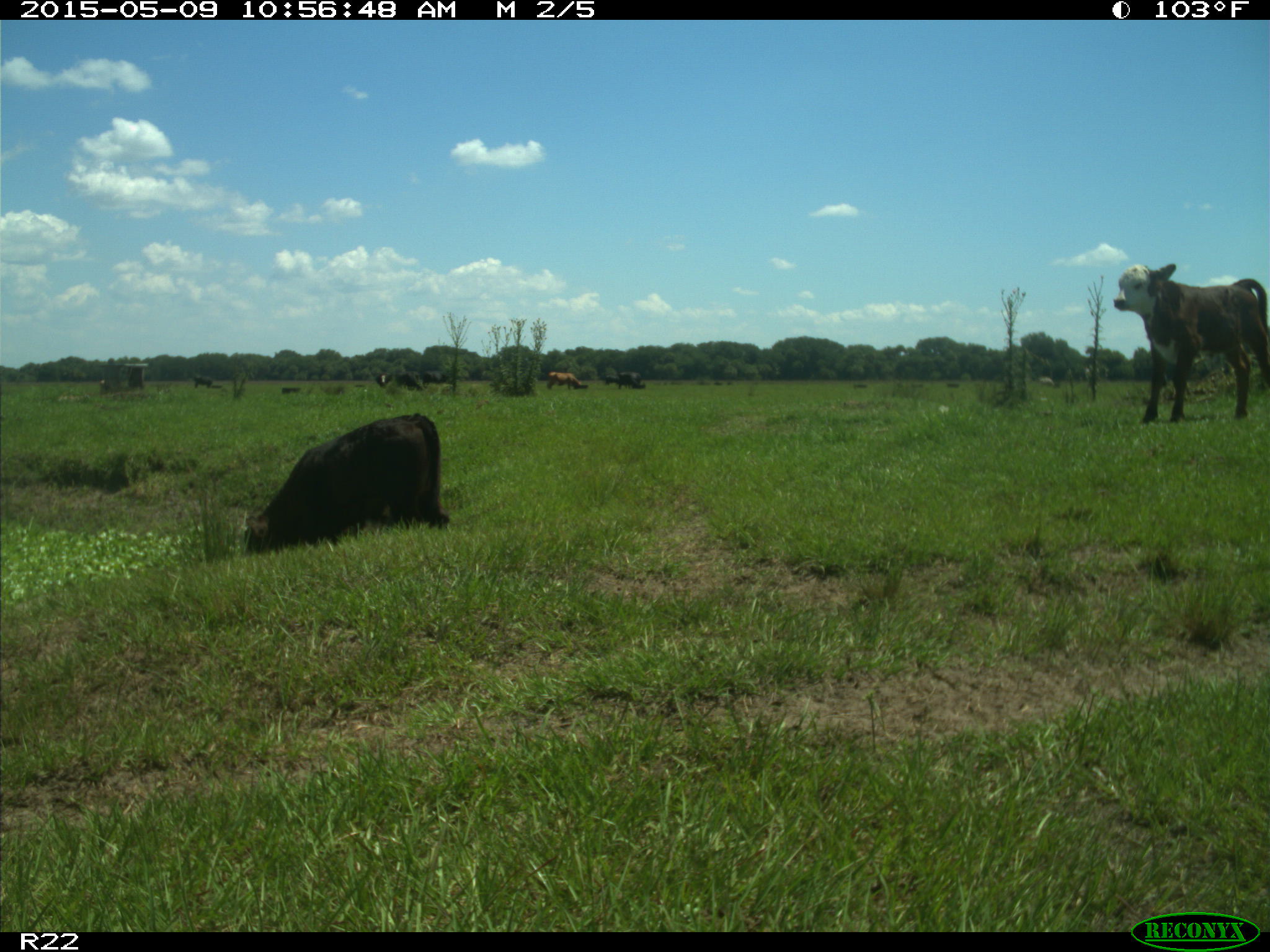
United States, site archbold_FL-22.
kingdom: Animalia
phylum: Chordata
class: Mammalia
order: Artiodactyla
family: Bovidae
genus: Bos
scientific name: Bos taurus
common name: domestic cow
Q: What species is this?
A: Bos taurus (domestic cow).